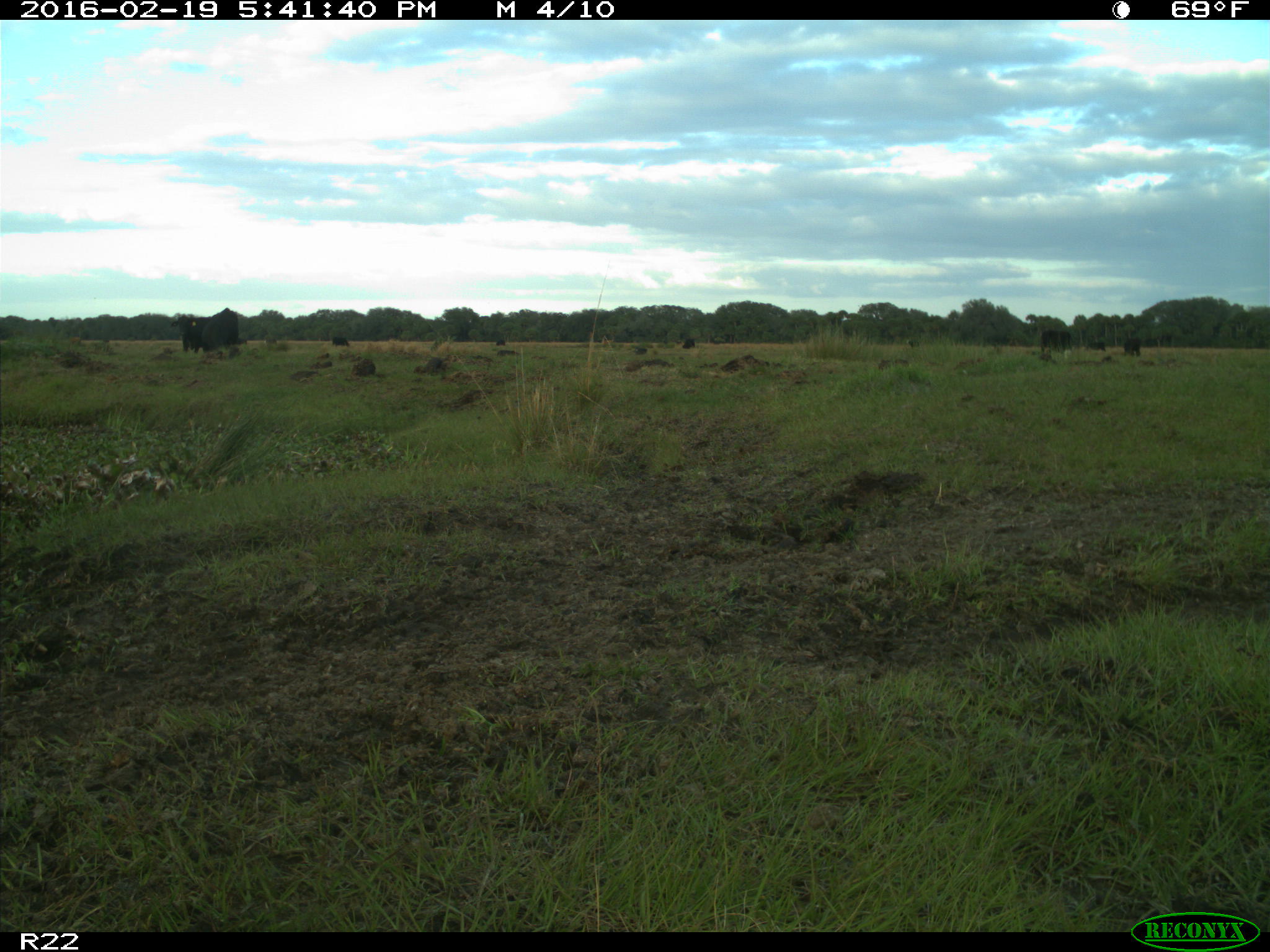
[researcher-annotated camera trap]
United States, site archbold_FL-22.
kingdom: Animalia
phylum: Chordata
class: Mammalia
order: Artiodactyla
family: Bovidae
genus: Bos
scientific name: Bos taurus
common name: domestic cow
Bos taurus (domestic cow).